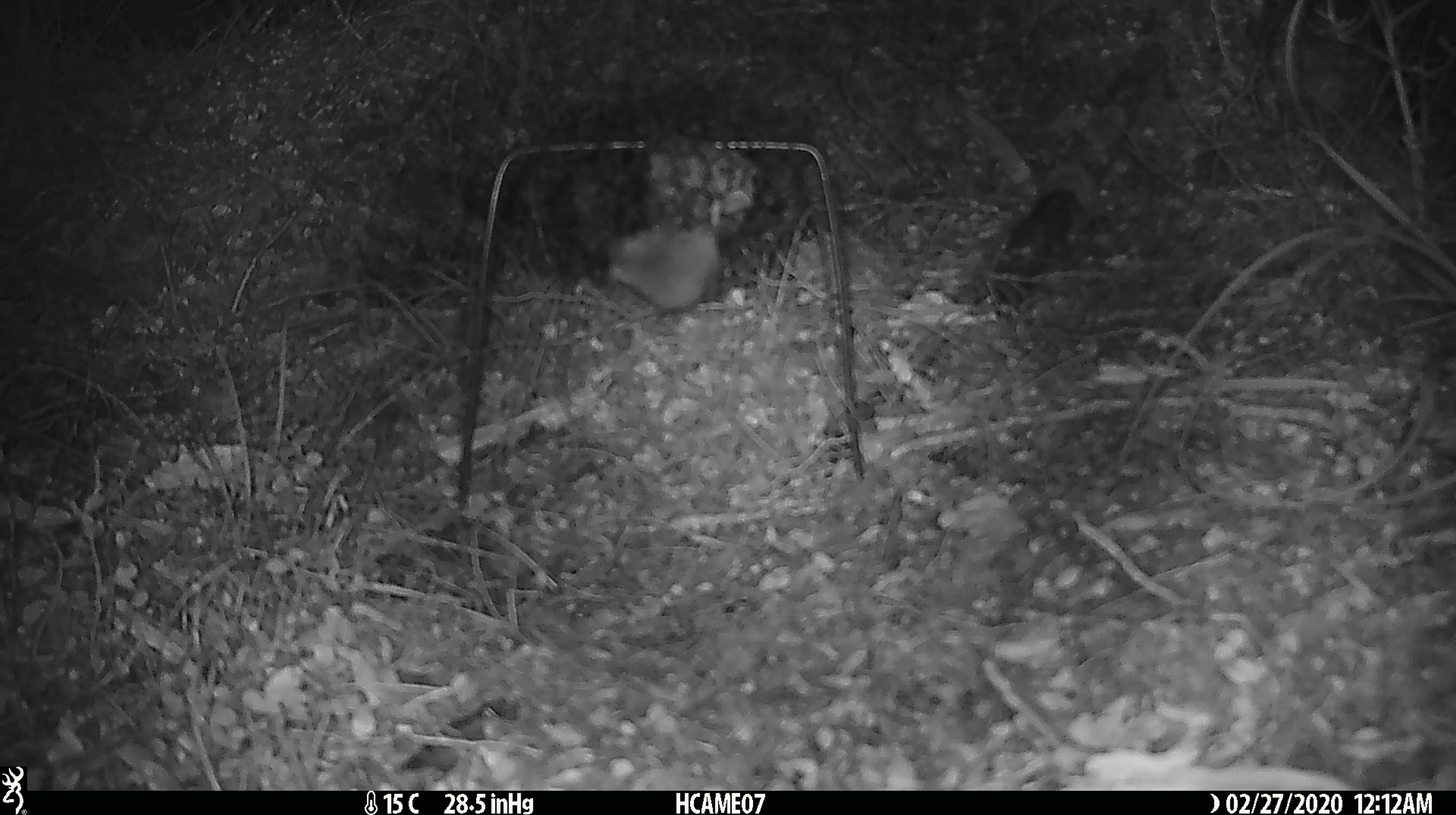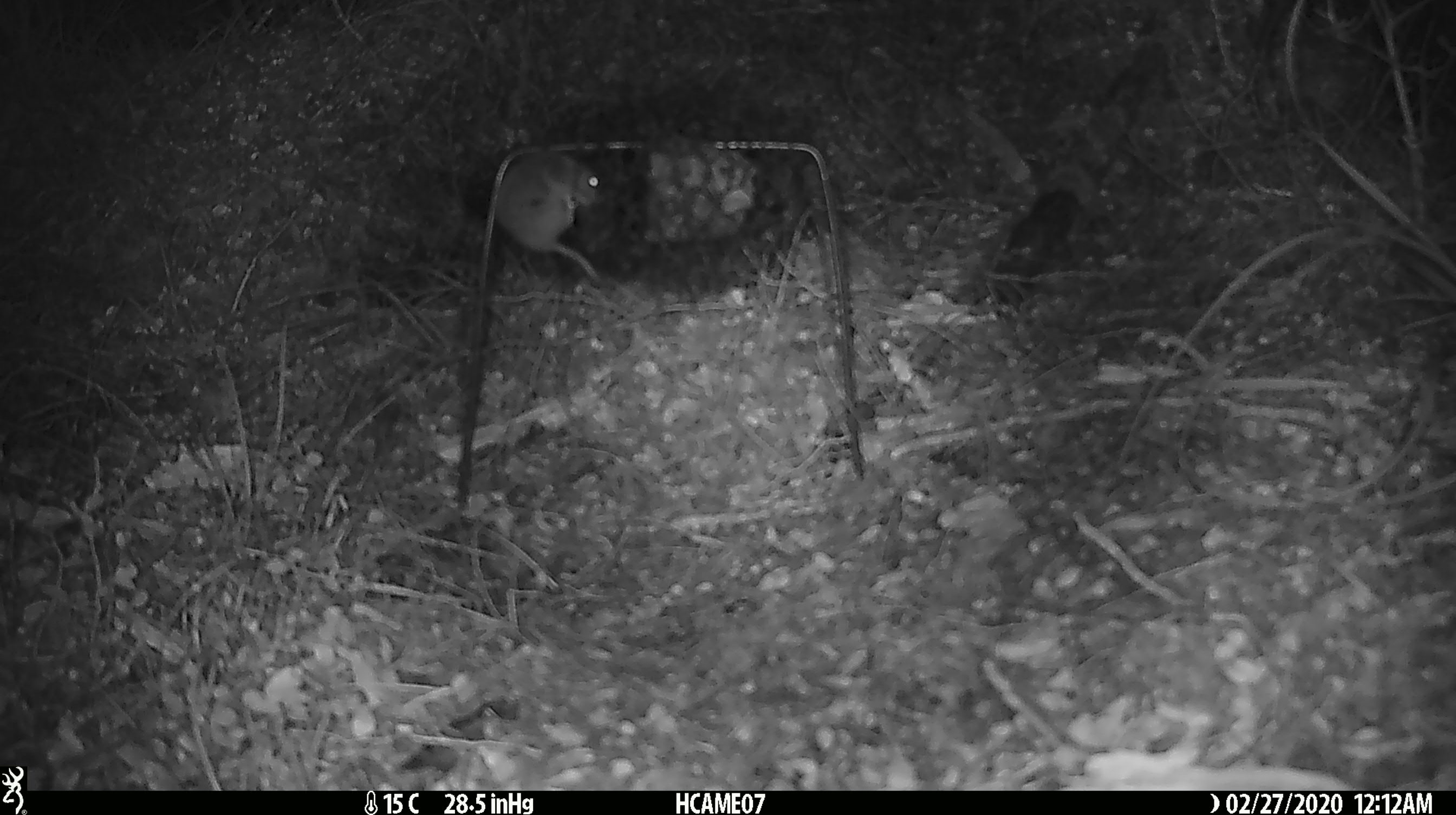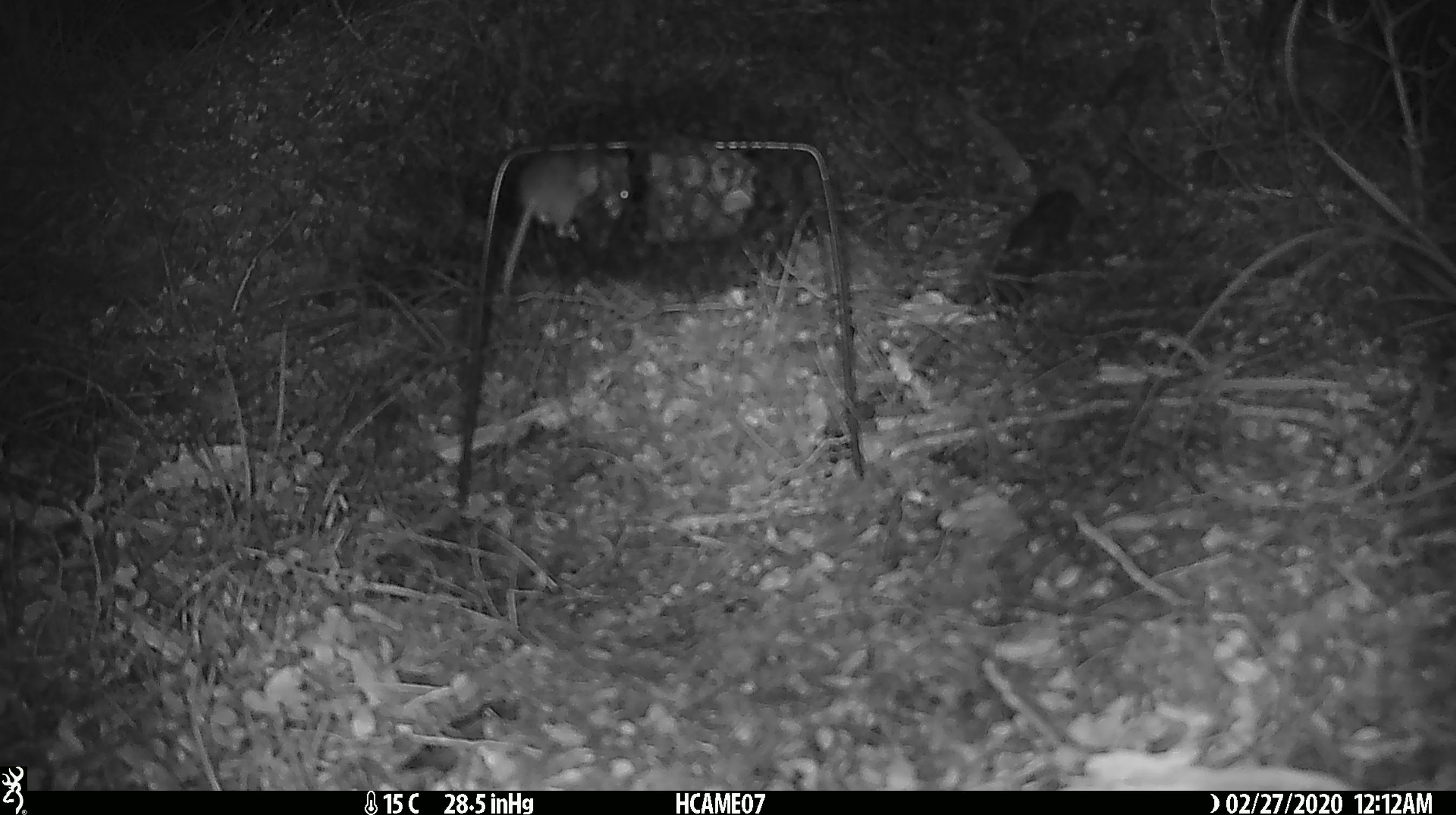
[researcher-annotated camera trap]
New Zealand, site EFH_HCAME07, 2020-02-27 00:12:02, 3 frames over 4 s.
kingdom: Animalia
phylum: Chordata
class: Mammalia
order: Rodentia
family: Muridae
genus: Mus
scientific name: Mus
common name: mouse